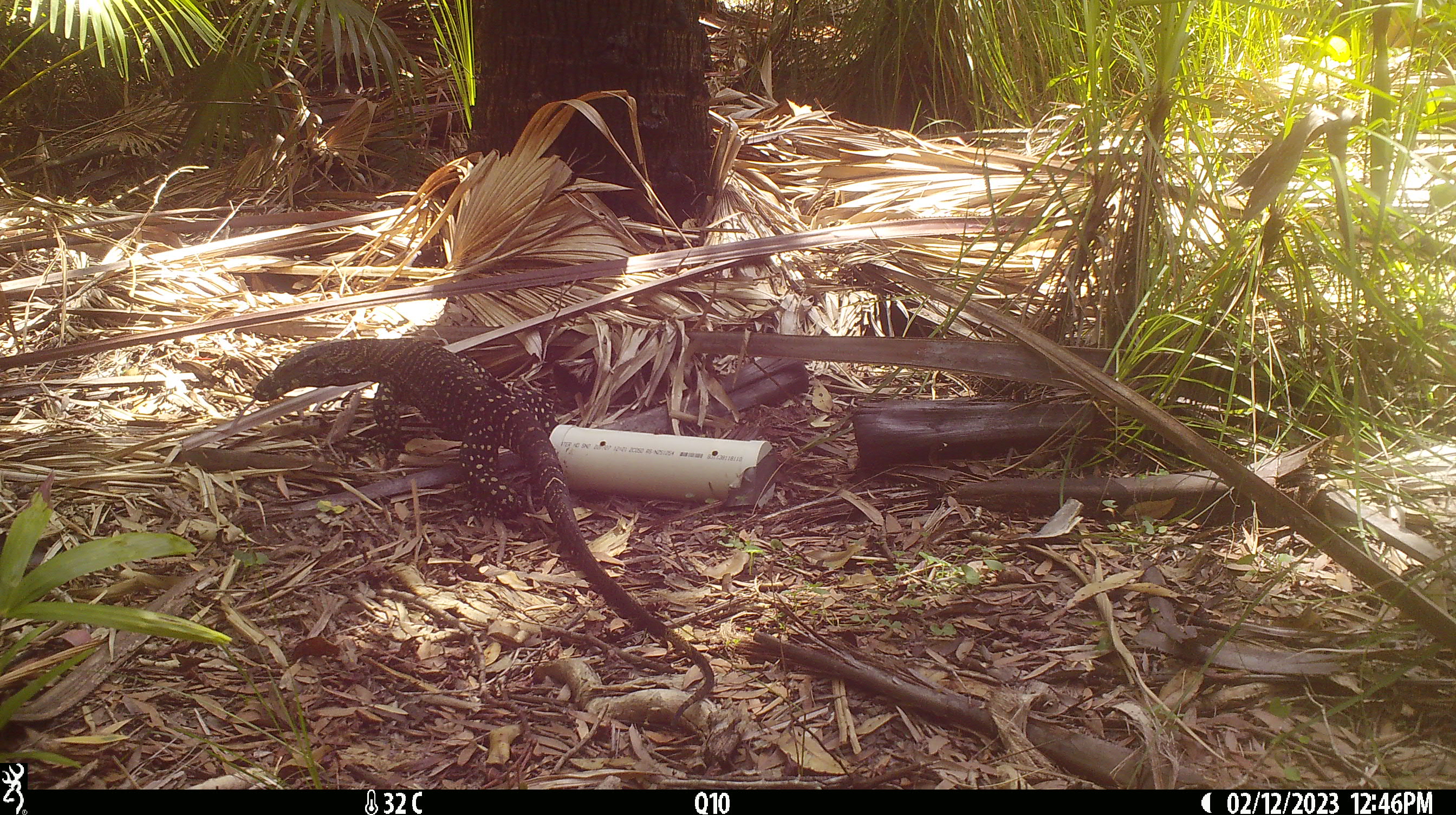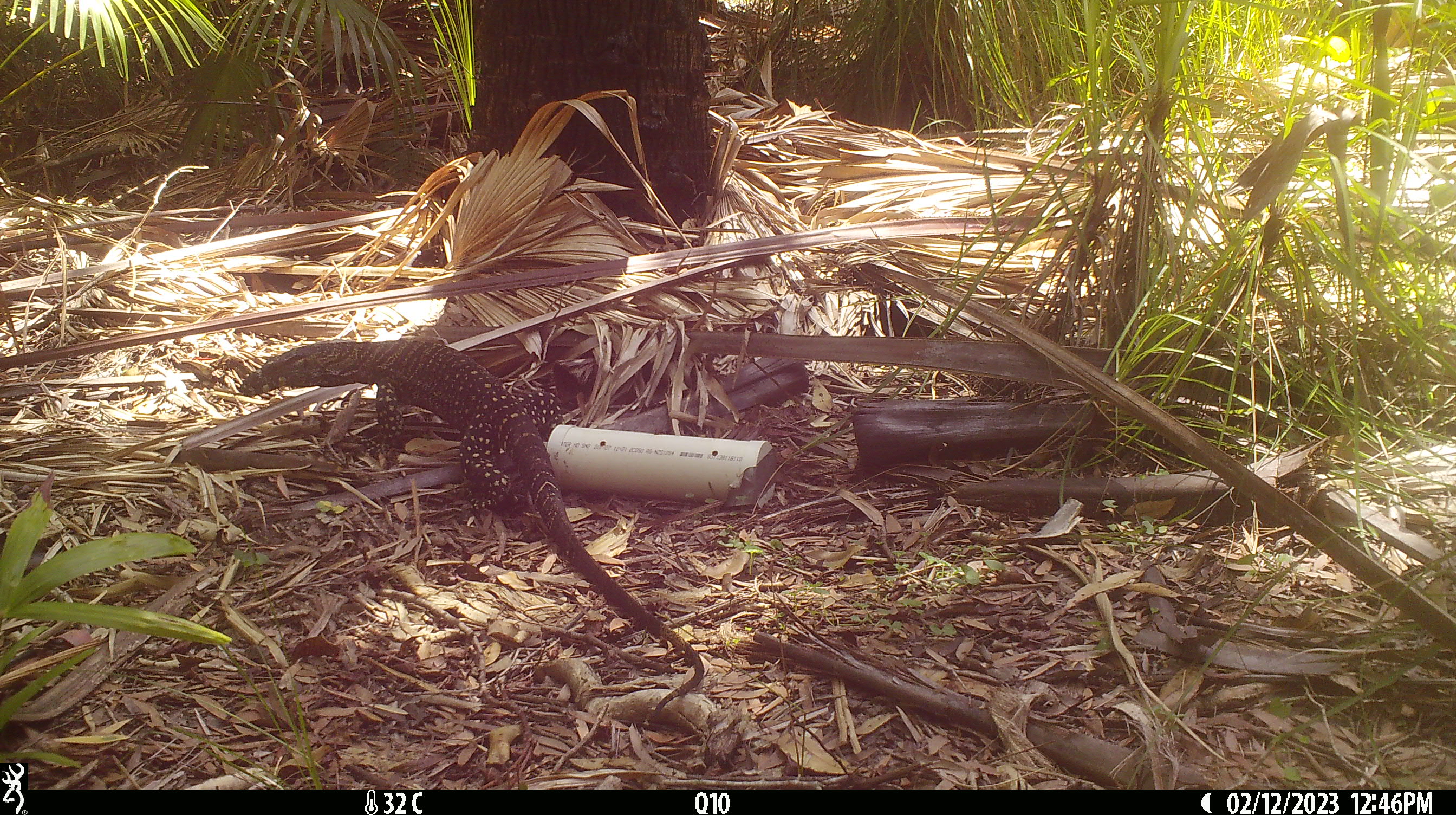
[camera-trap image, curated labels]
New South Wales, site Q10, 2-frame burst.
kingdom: Animalia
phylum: Chordata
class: Reptilia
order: Squamata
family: Varanidae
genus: Varanus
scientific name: Varanus varius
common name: lace monitor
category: goanna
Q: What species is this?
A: Goanna (lace monitor) (Varanus varius).